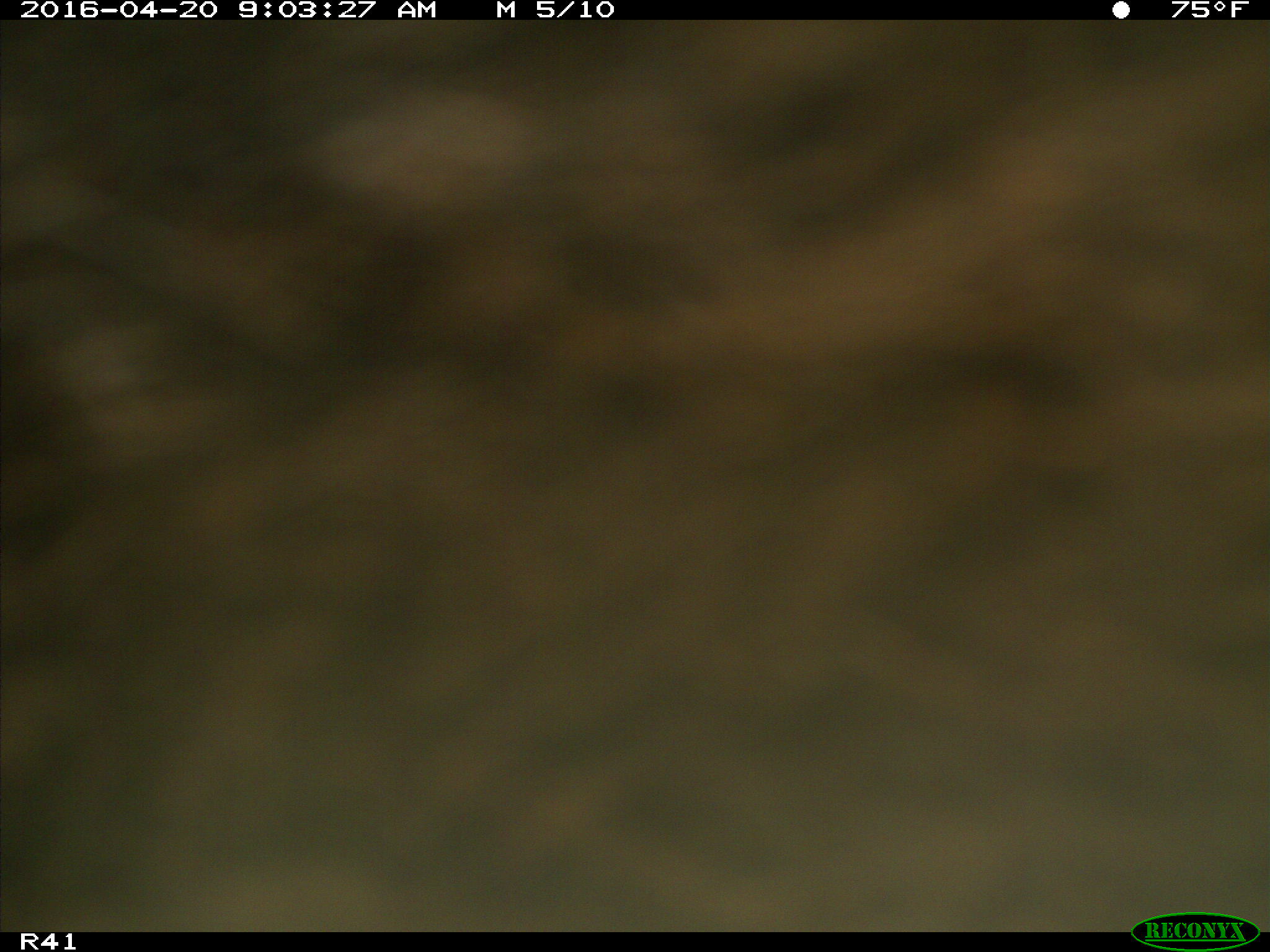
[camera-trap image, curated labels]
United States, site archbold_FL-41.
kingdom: Animalia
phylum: Chordata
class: Mammalia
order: Artiodactyla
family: Bovidae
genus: Bos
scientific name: Bos taurus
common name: domestic cow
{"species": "Bos taurus (domestic cow)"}